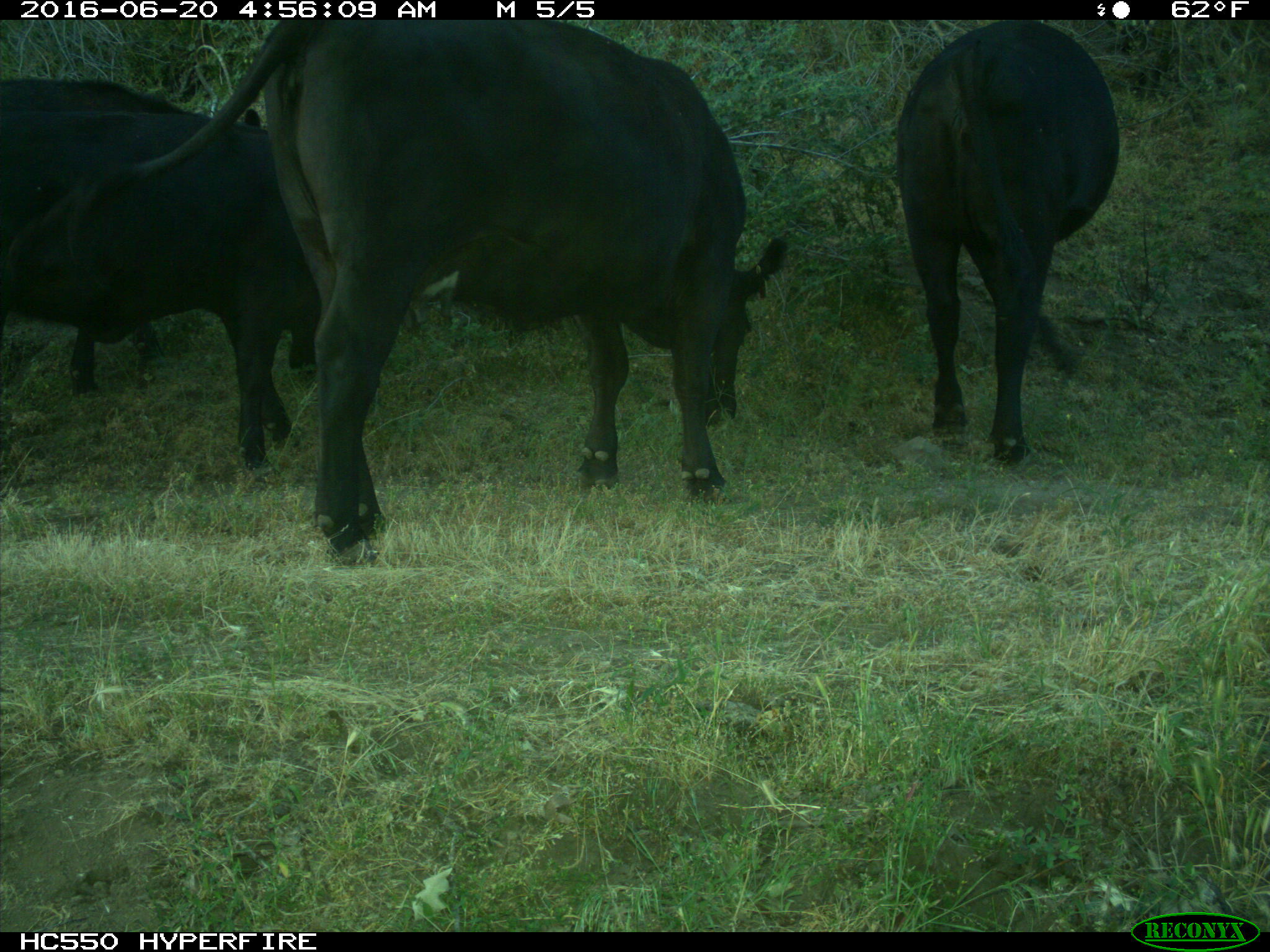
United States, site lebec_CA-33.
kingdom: Animalia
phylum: Chordata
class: Mammalia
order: Artiodactyla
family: Bovidae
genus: Bos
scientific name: Bos taurus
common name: domestic cow